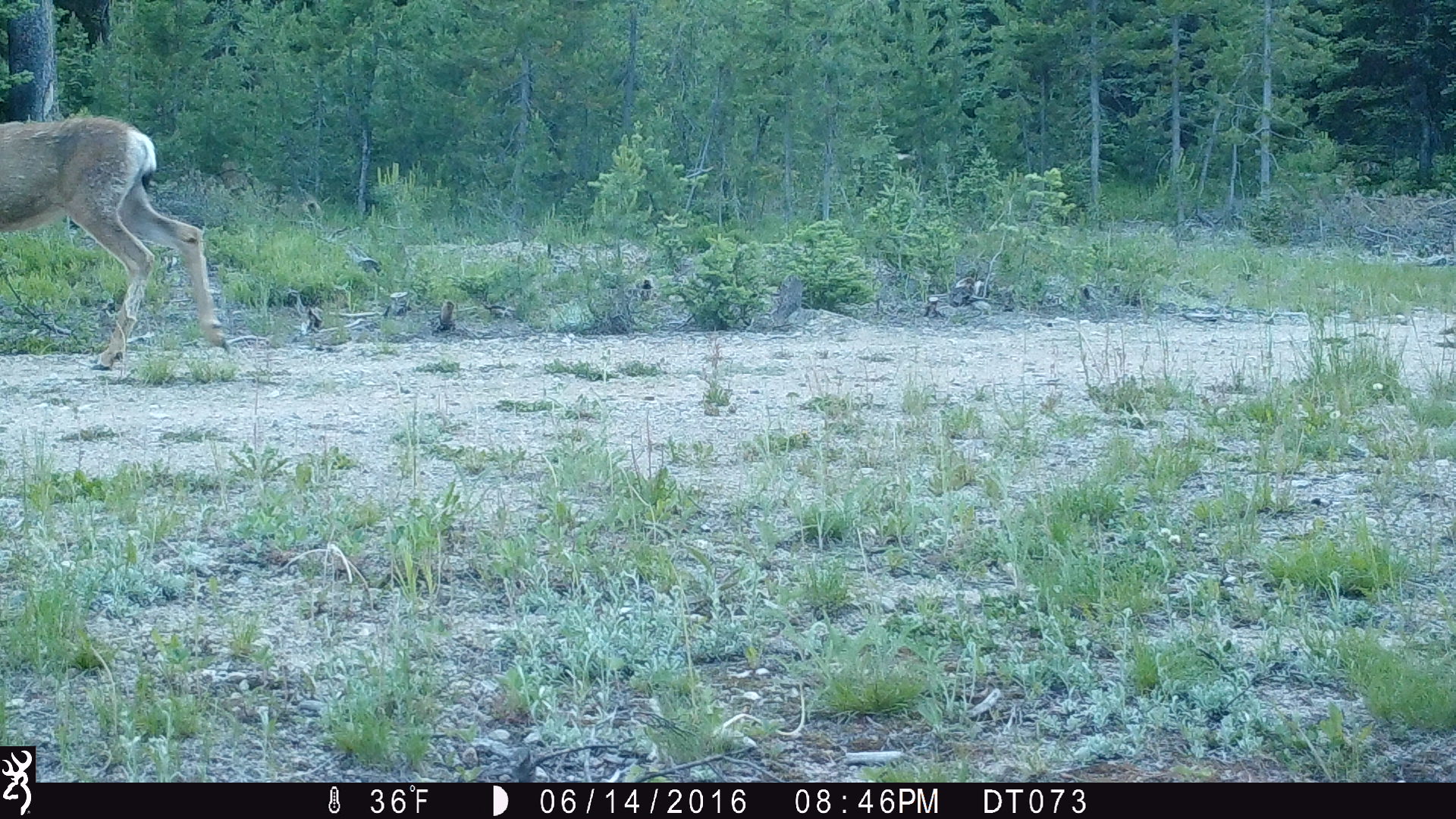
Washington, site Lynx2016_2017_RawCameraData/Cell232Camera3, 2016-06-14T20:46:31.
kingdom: Animalia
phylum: Chordata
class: Mammalia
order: Artiodactyla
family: Cervidae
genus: Odocoileus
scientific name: Odocoileus hemionus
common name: mule deer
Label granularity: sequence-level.